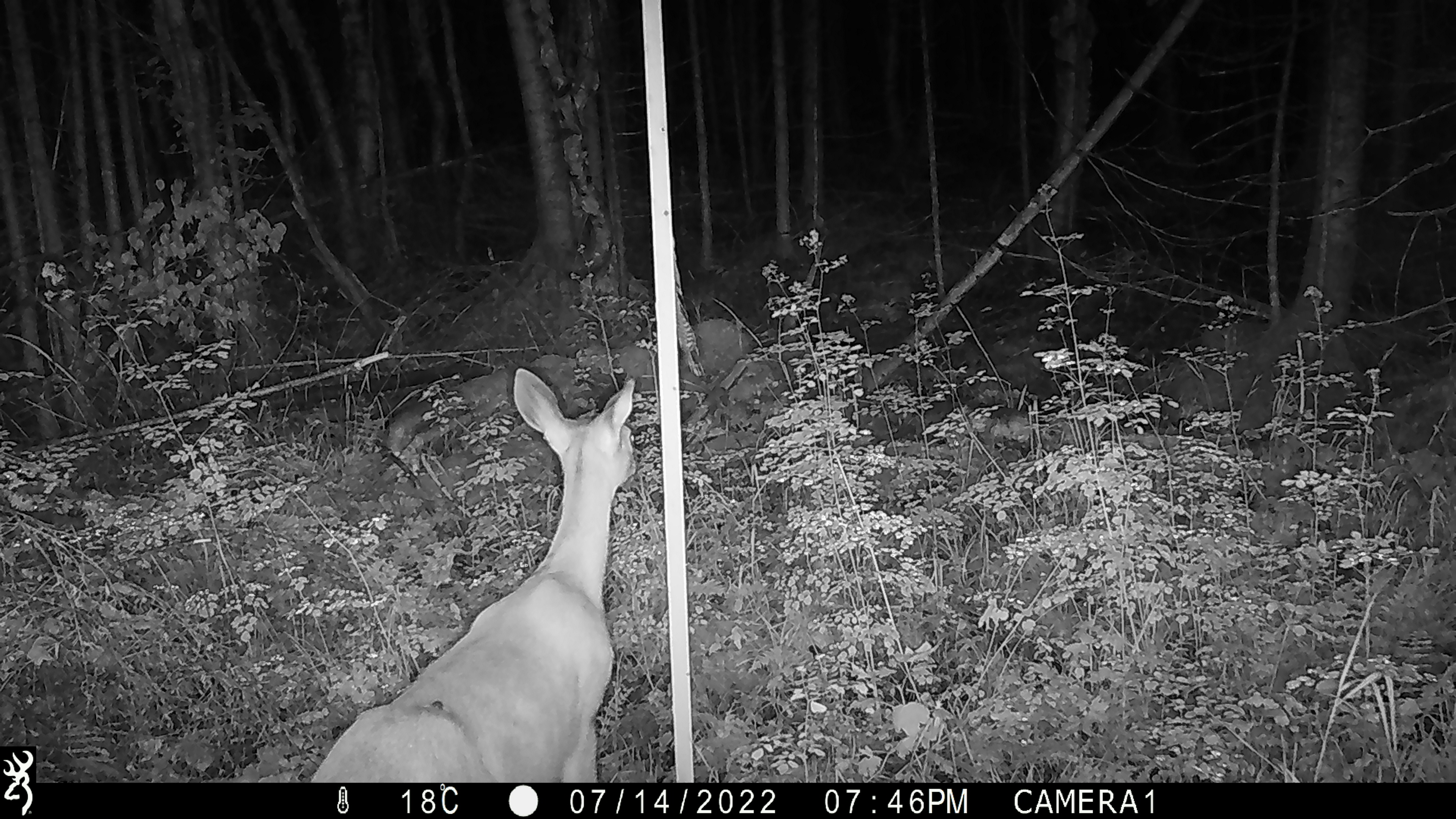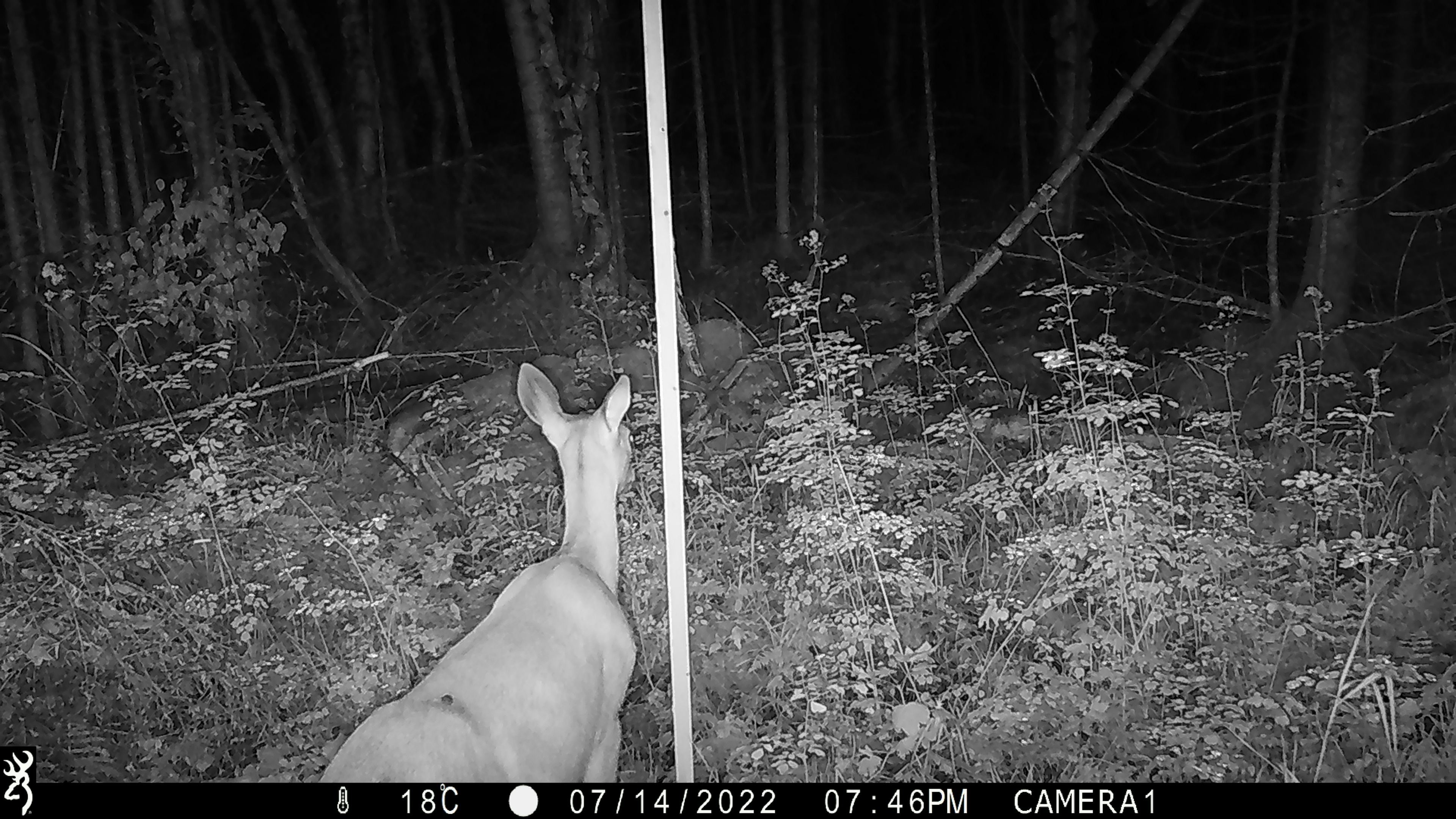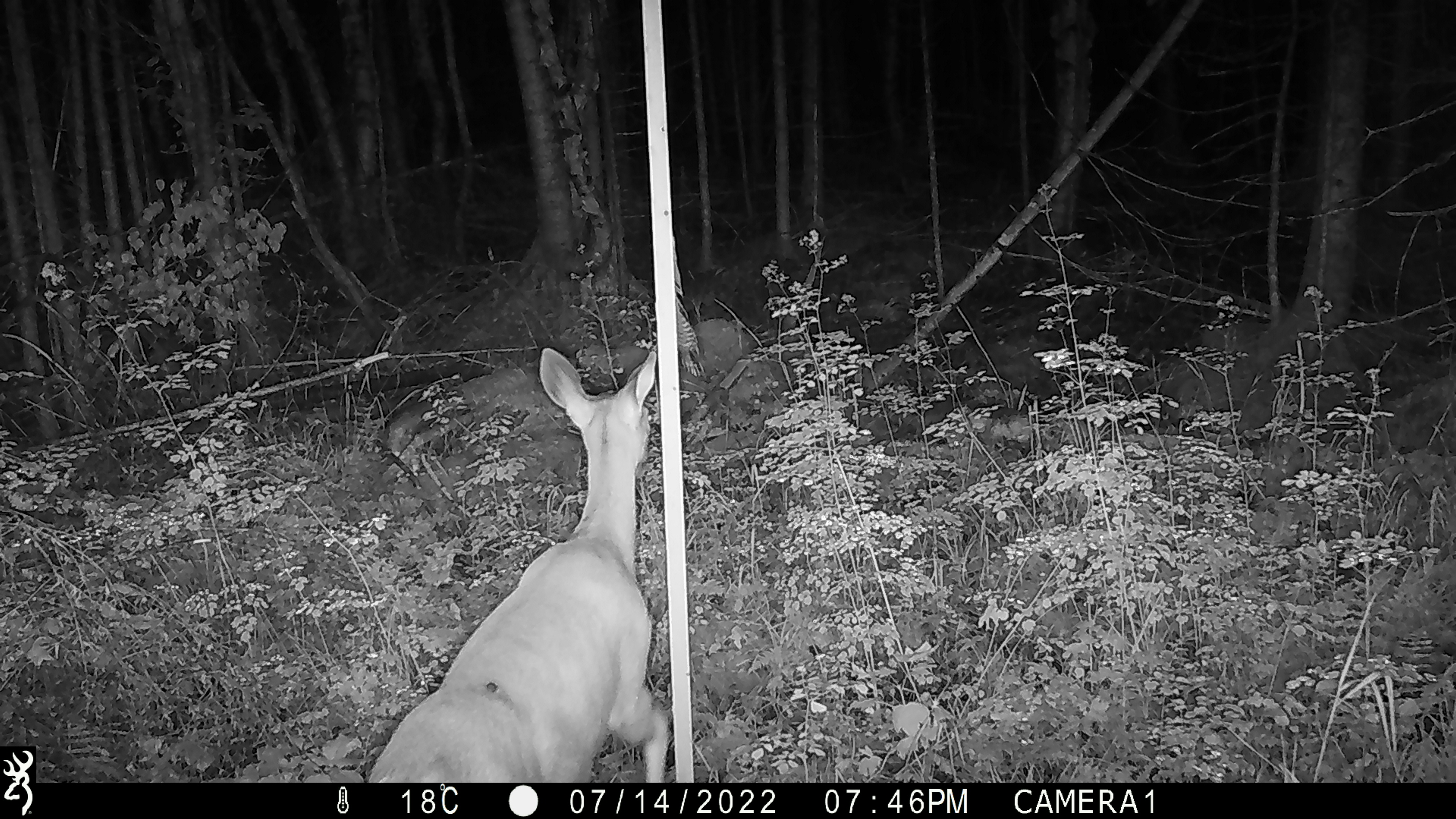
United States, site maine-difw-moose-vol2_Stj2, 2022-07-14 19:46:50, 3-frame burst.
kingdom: Animalia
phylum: Chordata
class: Mammalia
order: Artiodactyla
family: Cervidae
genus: Odocoileus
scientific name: Odocoileus virginianus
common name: white-tailed deer